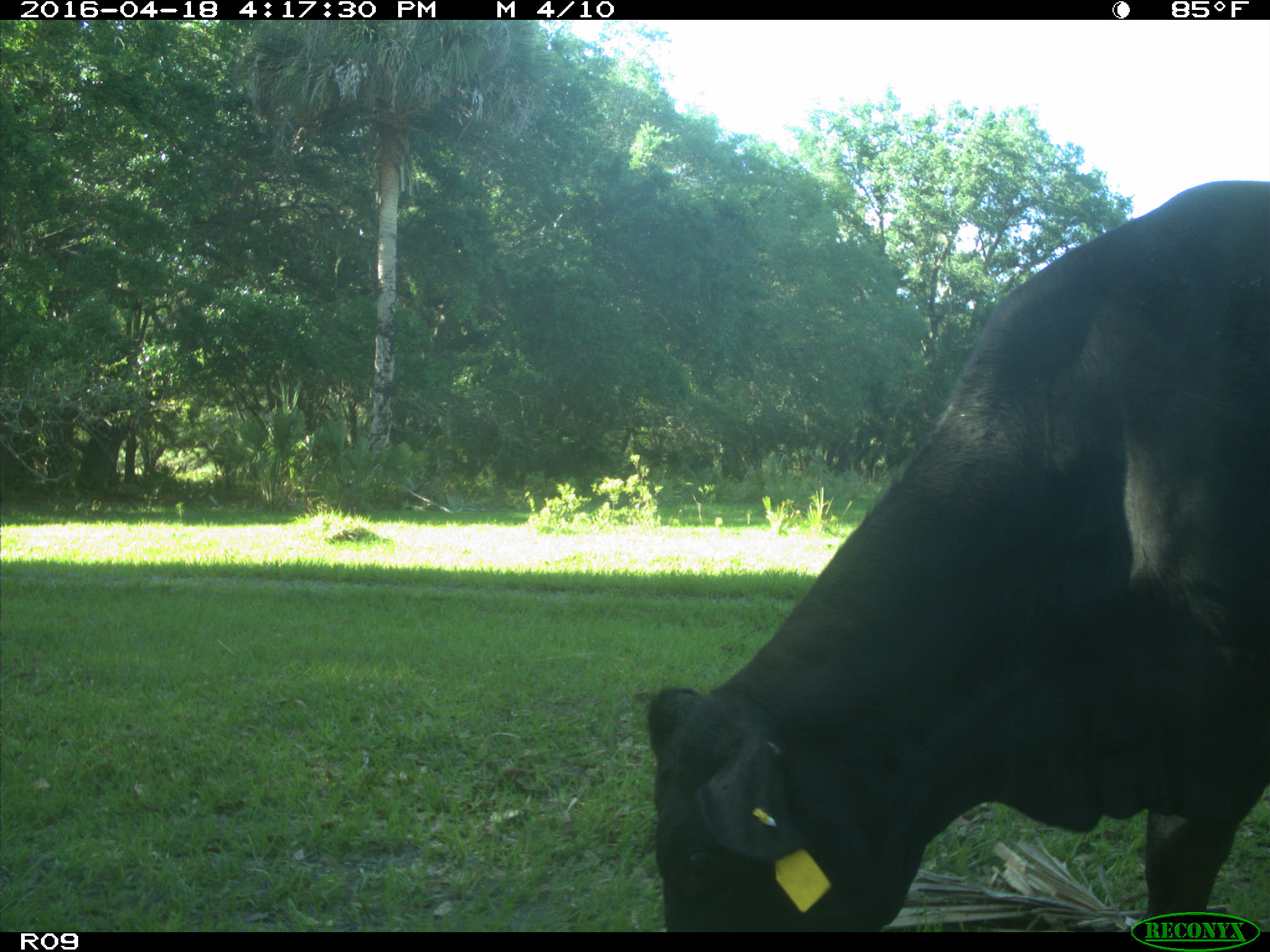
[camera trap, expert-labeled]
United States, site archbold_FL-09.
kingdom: Animalia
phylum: Chordata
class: Mammalia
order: Artiodactyla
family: Bovidae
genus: Bos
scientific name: Bos taurus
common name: domestic cow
Bos taurus (domestic cow).